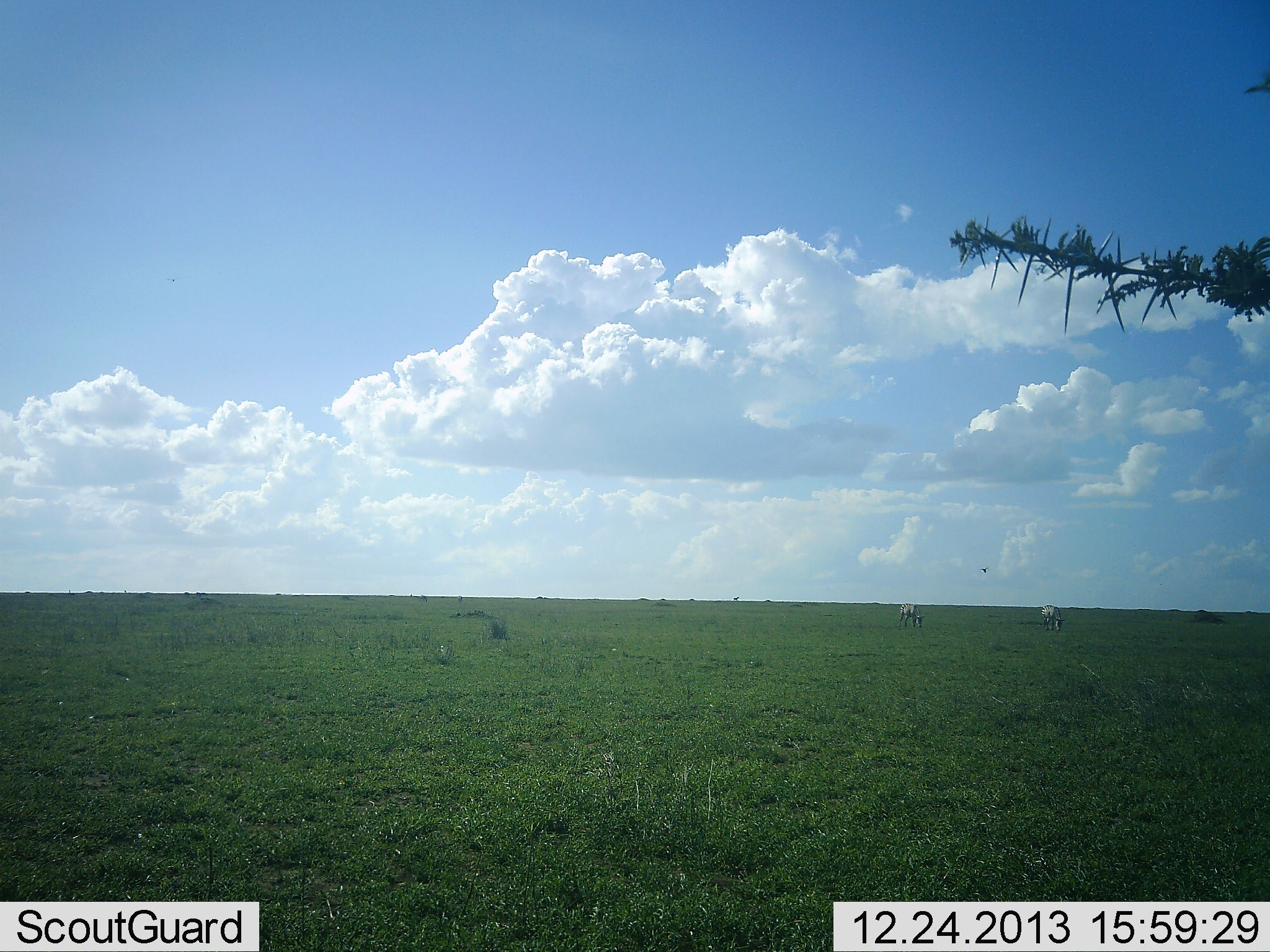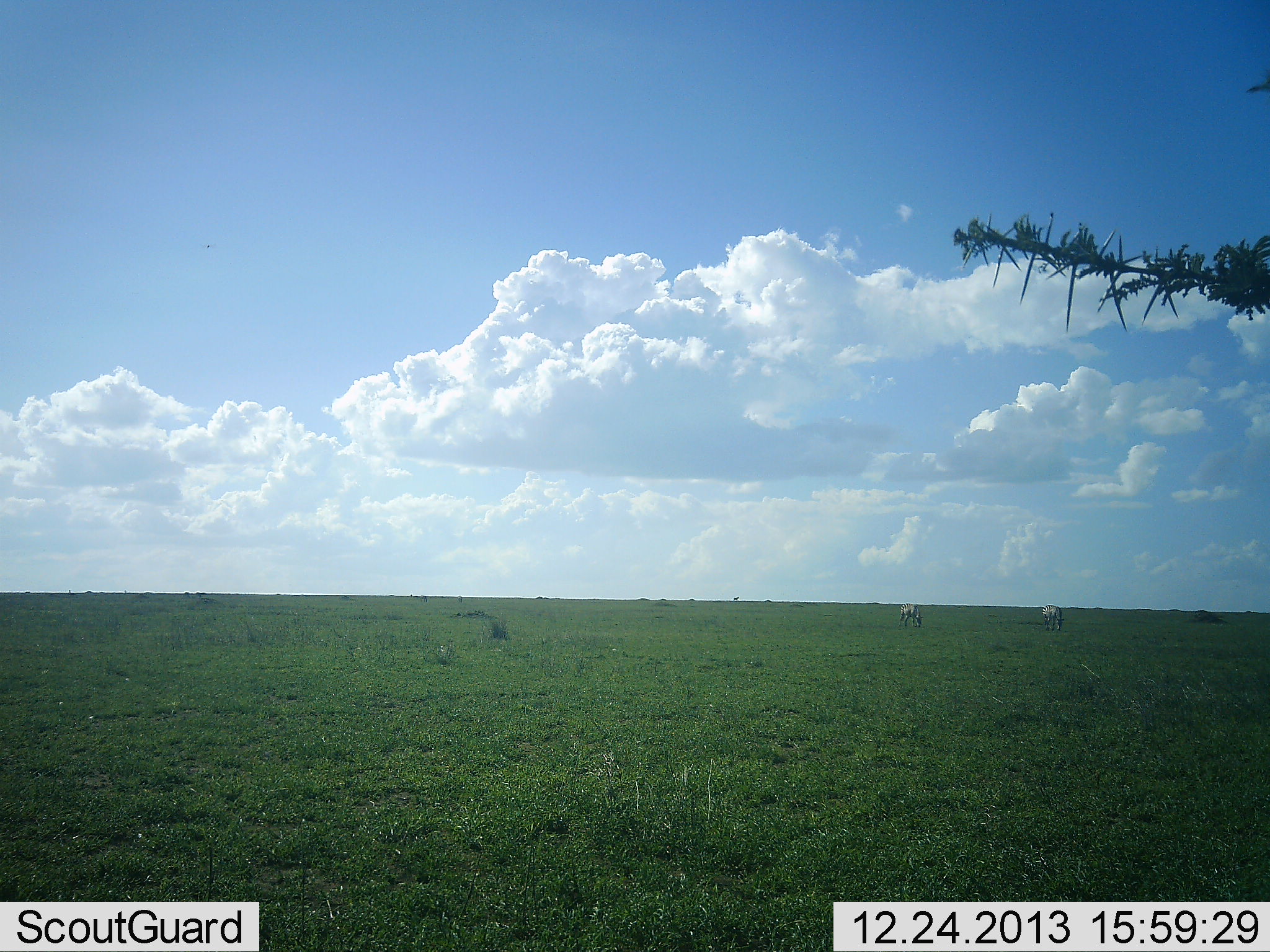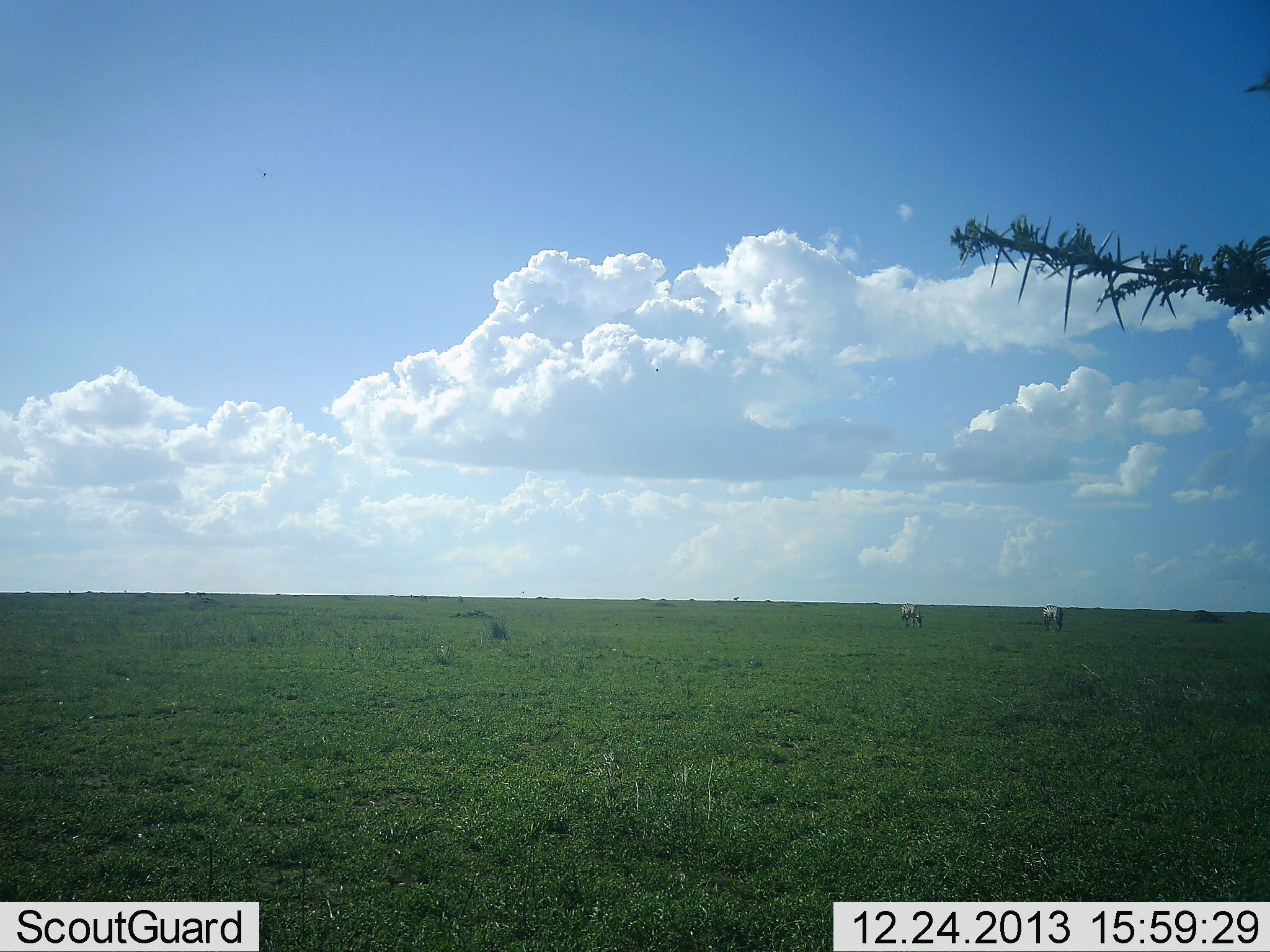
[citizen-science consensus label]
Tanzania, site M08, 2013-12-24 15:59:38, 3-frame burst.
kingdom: Animalia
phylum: Chordata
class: Mammalia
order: Perissodactyla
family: Equidae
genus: Equus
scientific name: Equus quagga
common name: plains zebra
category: zebra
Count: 2.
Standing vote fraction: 40%.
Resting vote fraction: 10%.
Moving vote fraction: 0%.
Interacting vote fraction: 0%.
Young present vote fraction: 0%.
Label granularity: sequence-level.